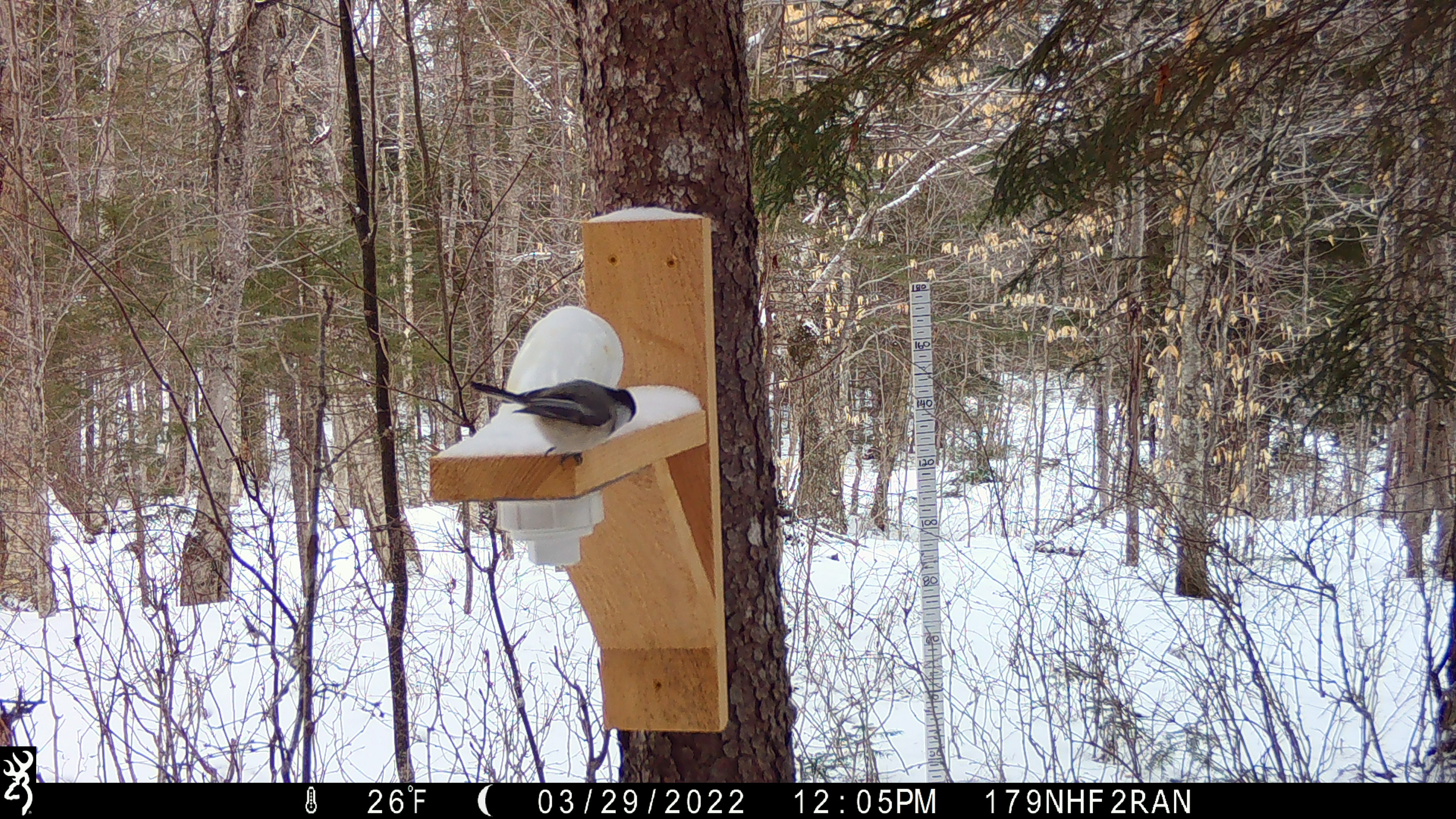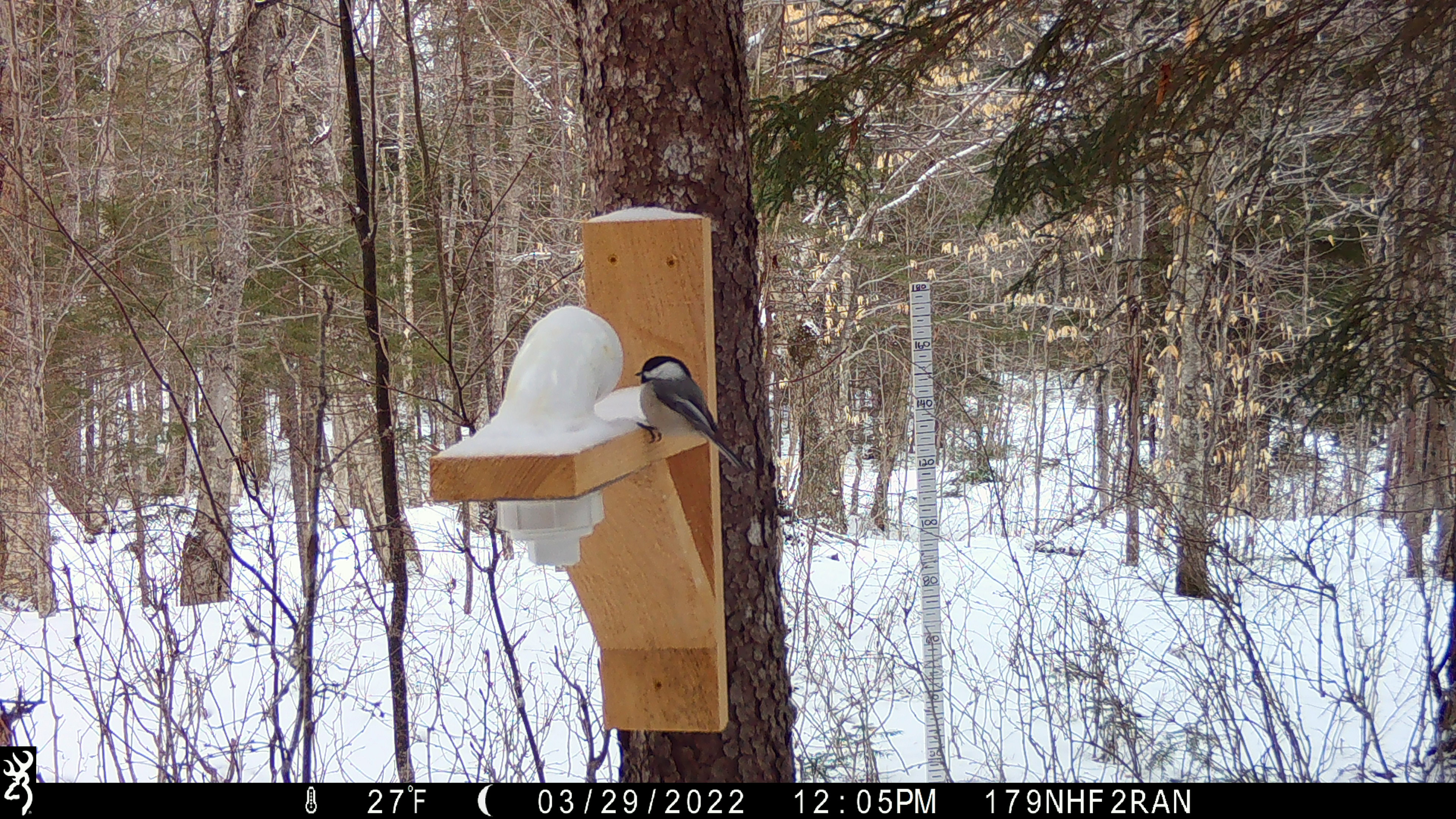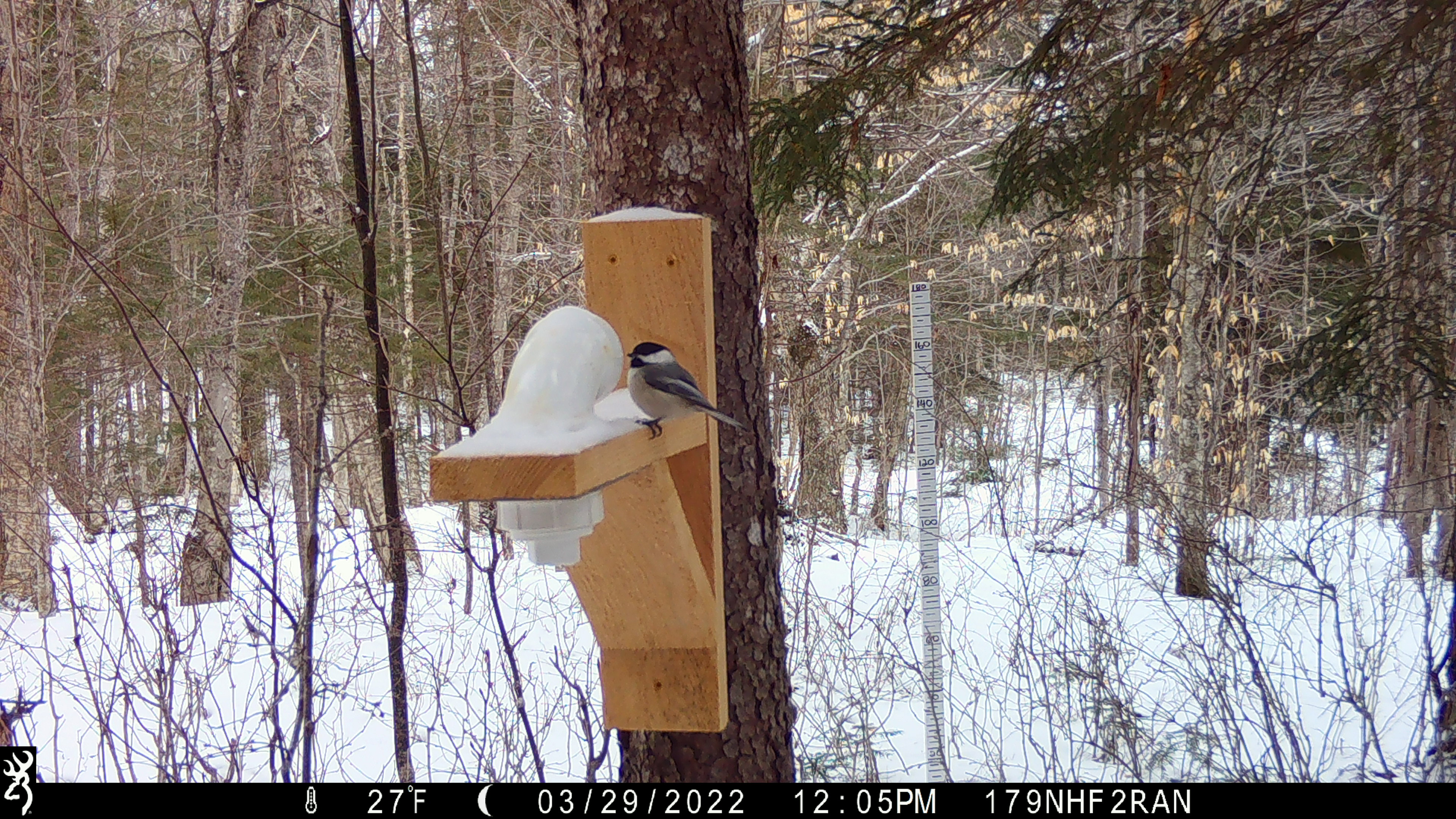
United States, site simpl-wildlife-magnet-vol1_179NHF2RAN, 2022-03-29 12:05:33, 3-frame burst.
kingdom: Animalia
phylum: Chordata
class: Aves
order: Passeriformes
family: Paridae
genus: Poecile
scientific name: Poecile atricapillus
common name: black-capped chickadee